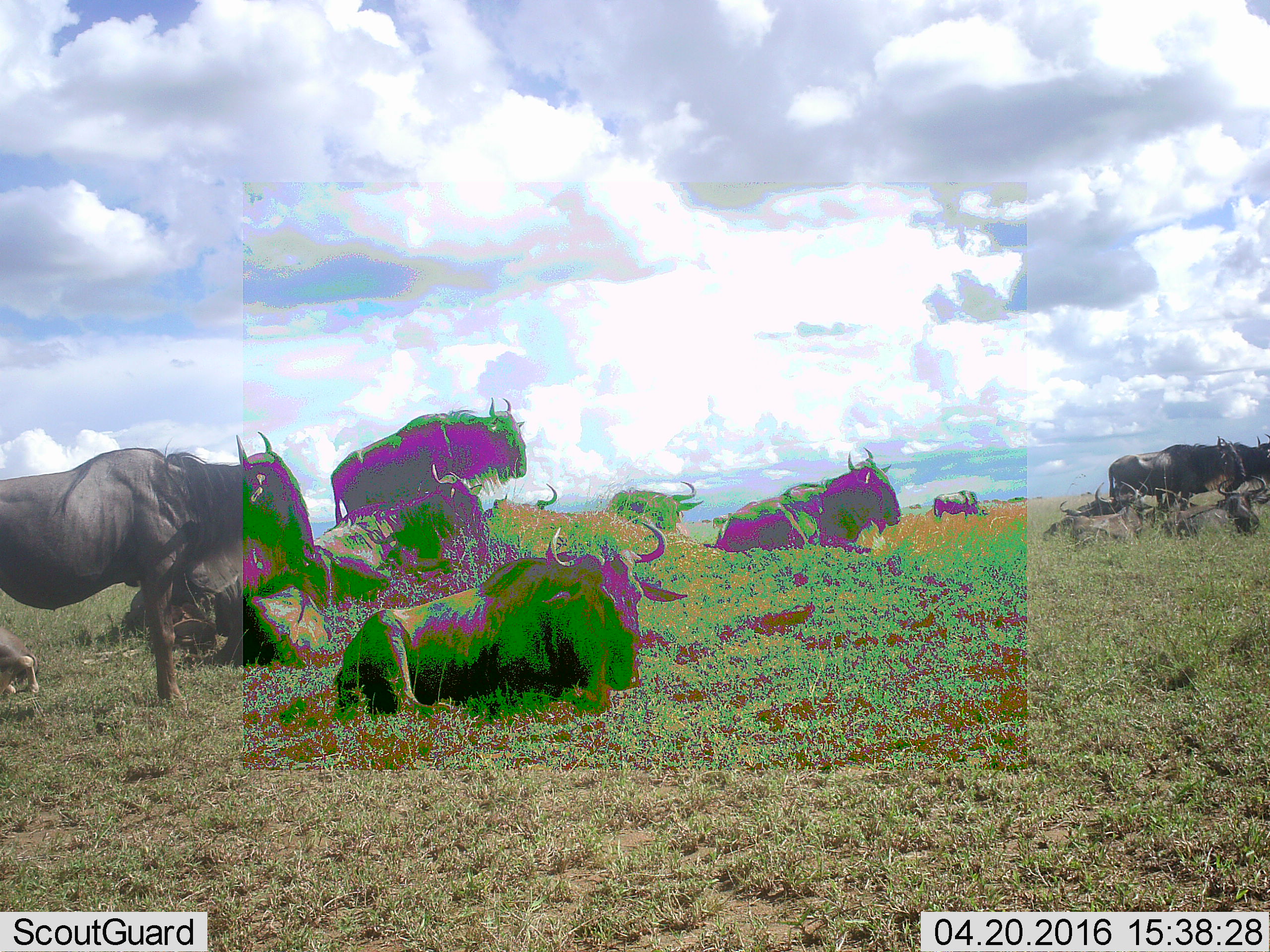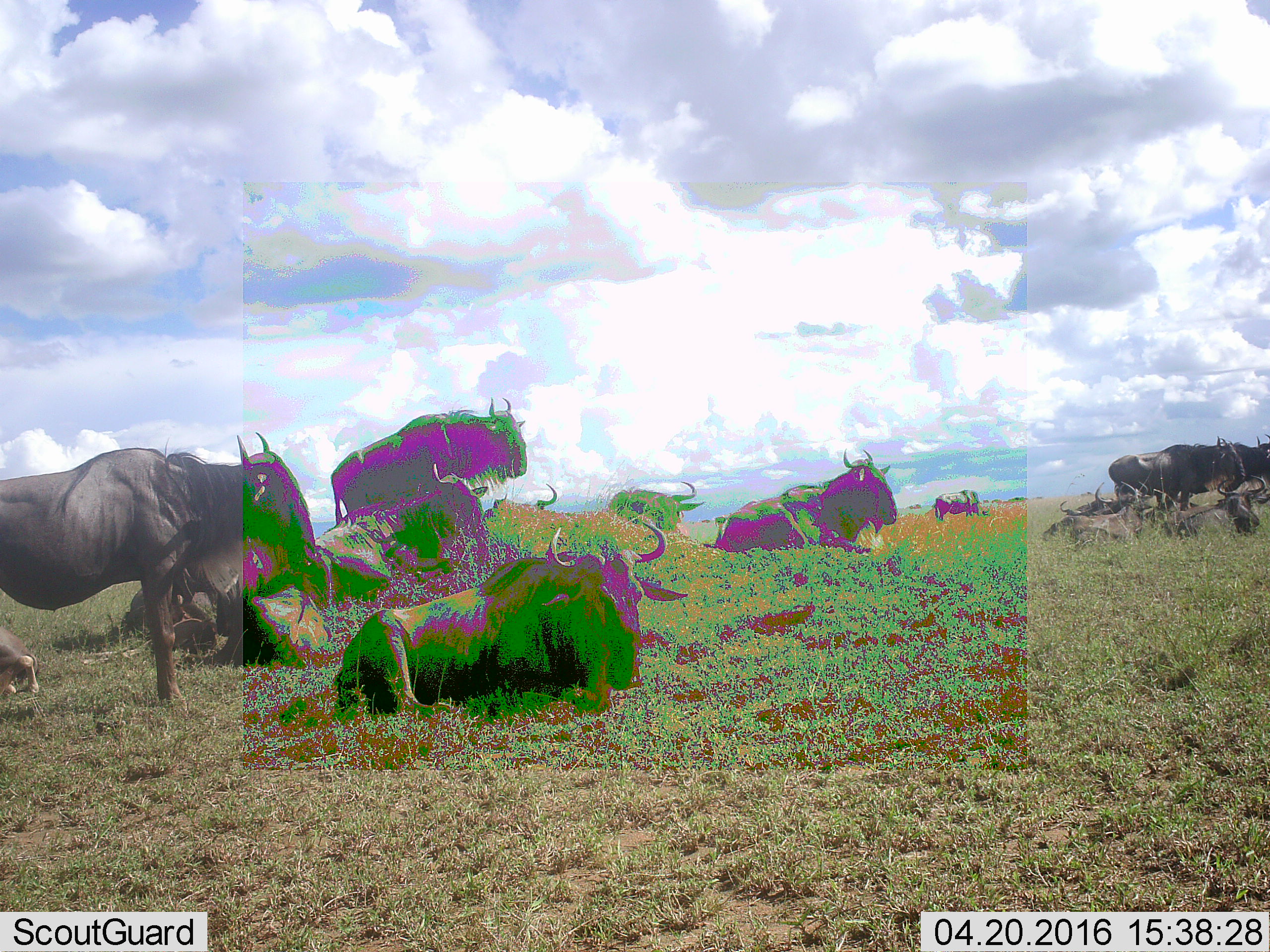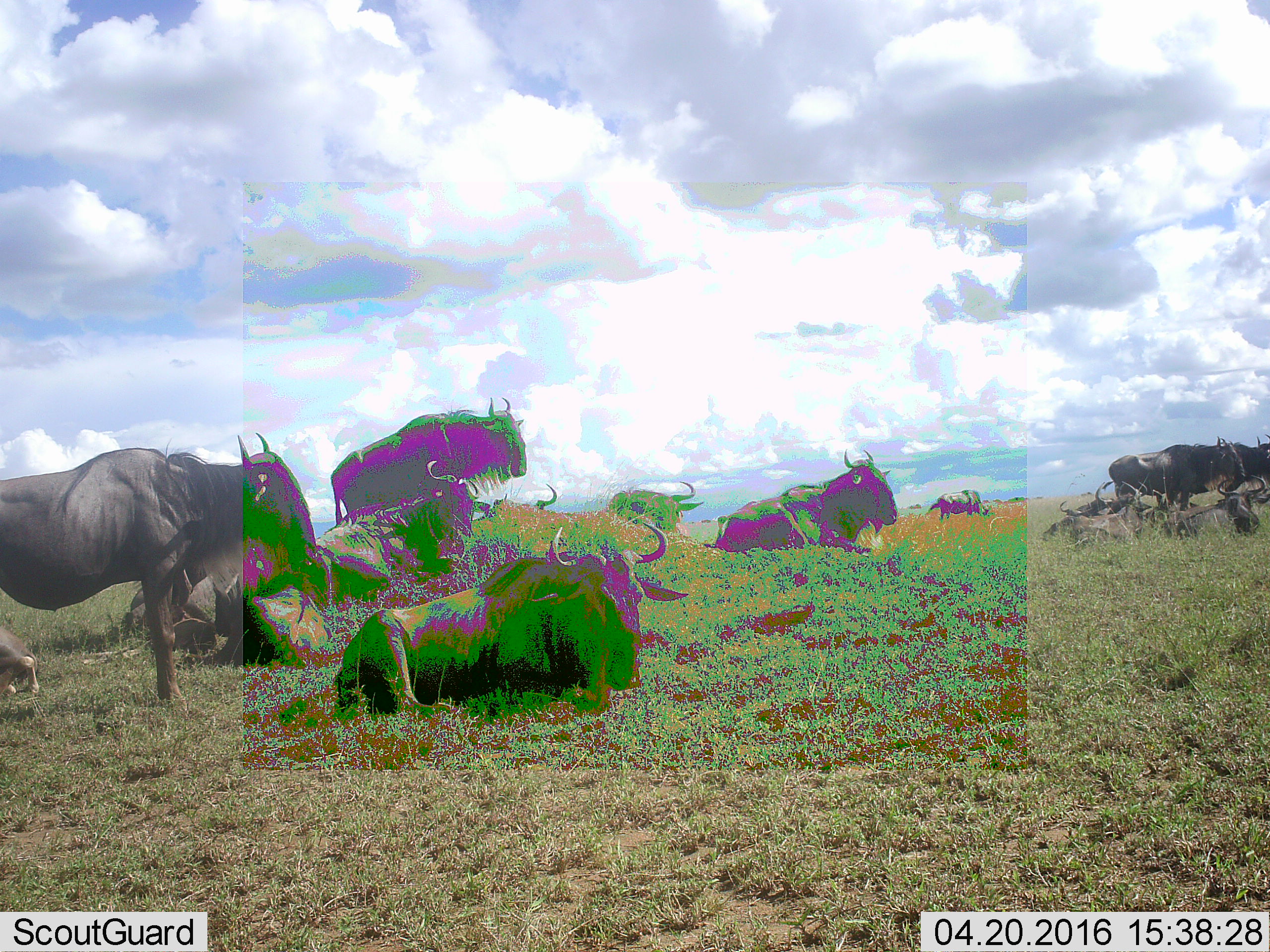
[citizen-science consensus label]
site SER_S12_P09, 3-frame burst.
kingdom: Animalia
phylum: Chordata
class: Mammalia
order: Artiodactyla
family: Bovidae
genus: Connochaetes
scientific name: Connochaetes taurinus taurinus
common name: blue wildebeest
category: wildebeestblue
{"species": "wildebeestblue (blue wildebeest) (Connochaetes taurinus taurinus)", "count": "11-50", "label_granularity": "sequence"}